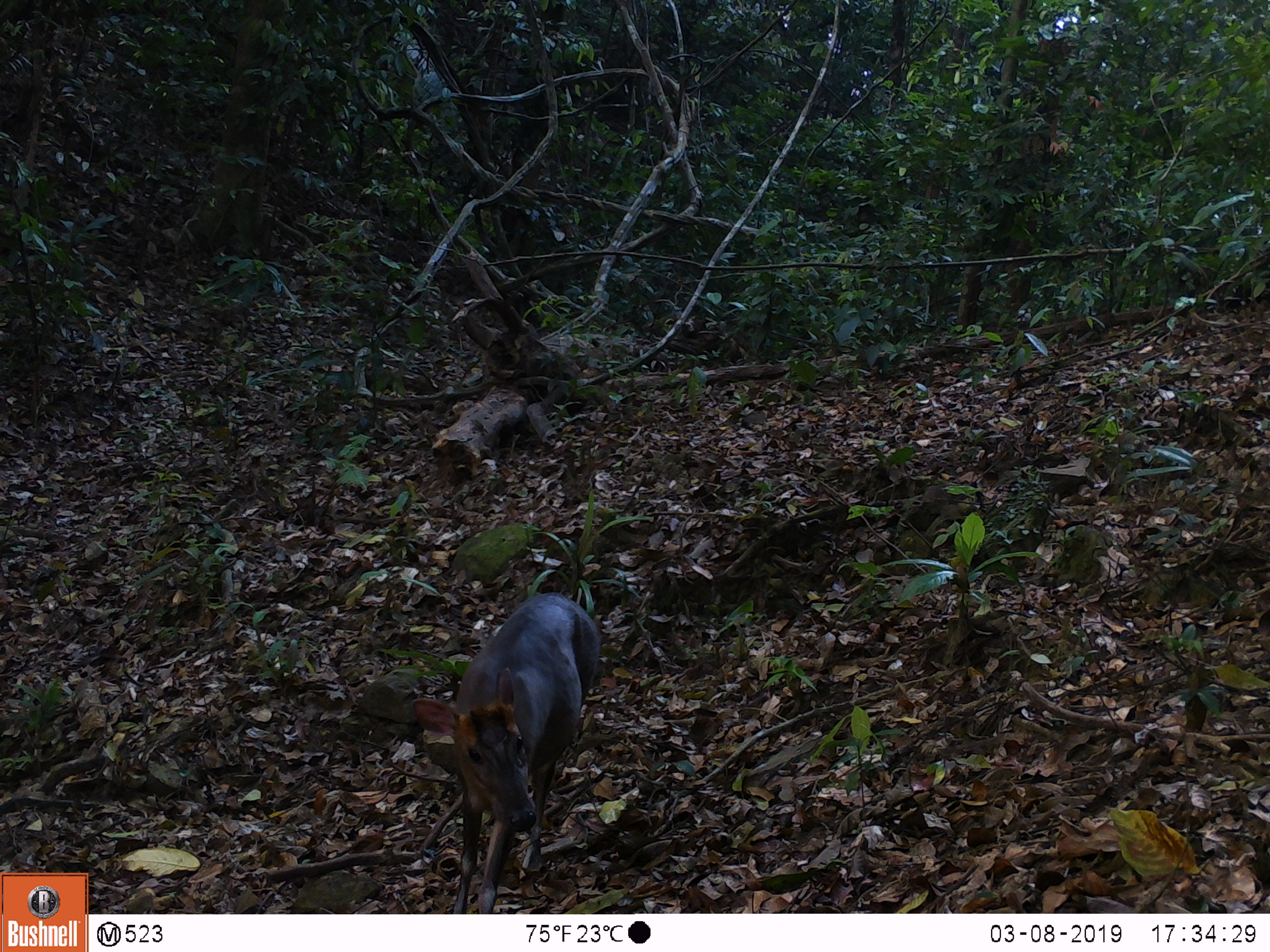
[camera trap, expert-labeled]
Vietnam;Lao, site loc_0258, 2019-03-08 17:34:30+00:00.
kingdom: Animalia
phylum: Chordata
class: Mammalia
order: Artiodactyla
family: Cervidae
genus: Muntiacus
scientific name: Muntiacus rooseveltorum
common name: roosevelt's muntjac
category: roosevelts muntjac group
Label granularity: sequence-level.